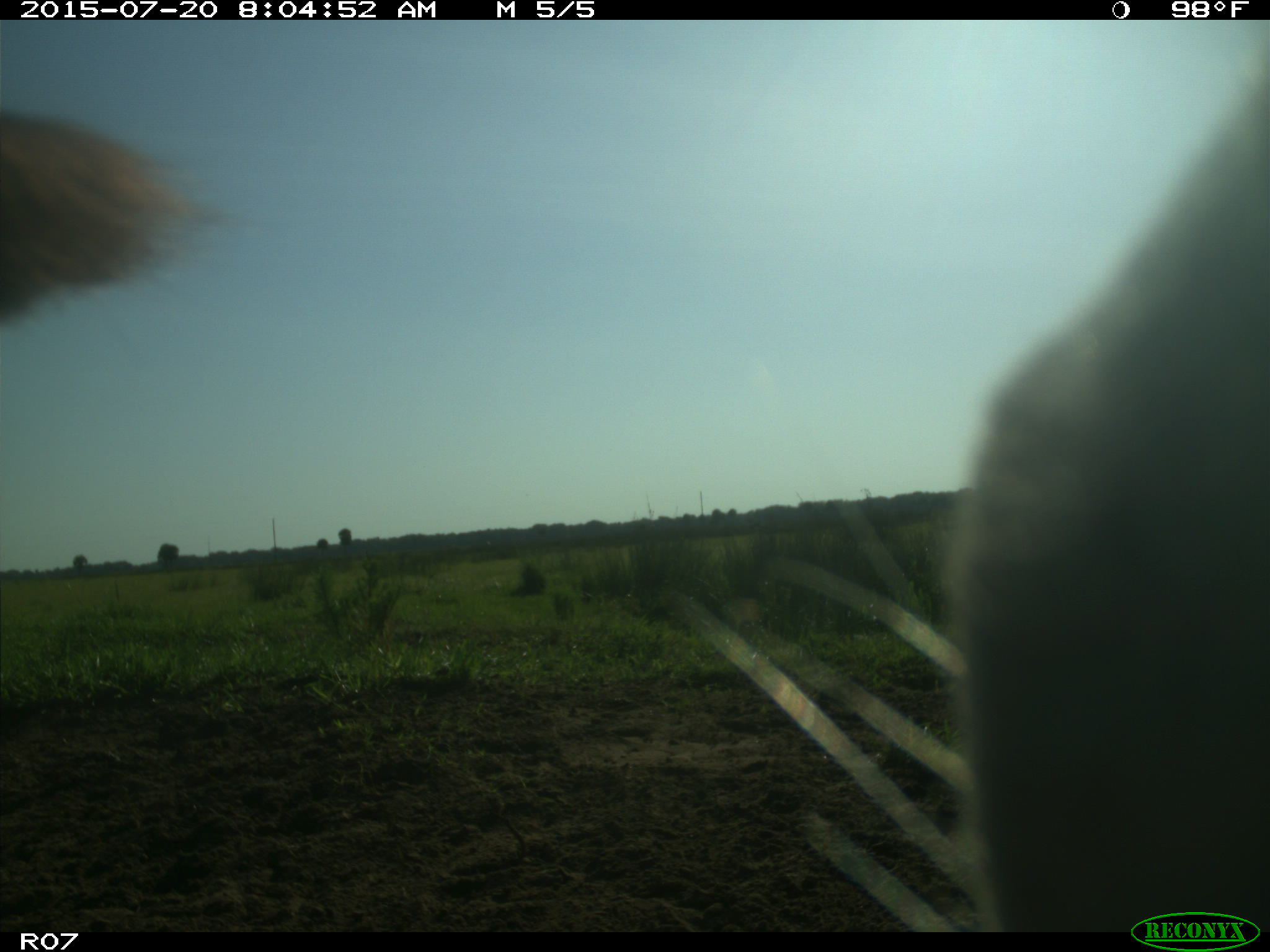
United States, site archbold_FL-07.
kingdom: Animalia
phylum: Chordata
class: Mammalia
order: Artiodactyla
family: Bovidae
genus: Bos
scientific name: Bos taurus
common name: domestic cow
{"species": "Bos taurus (domestic cow)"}